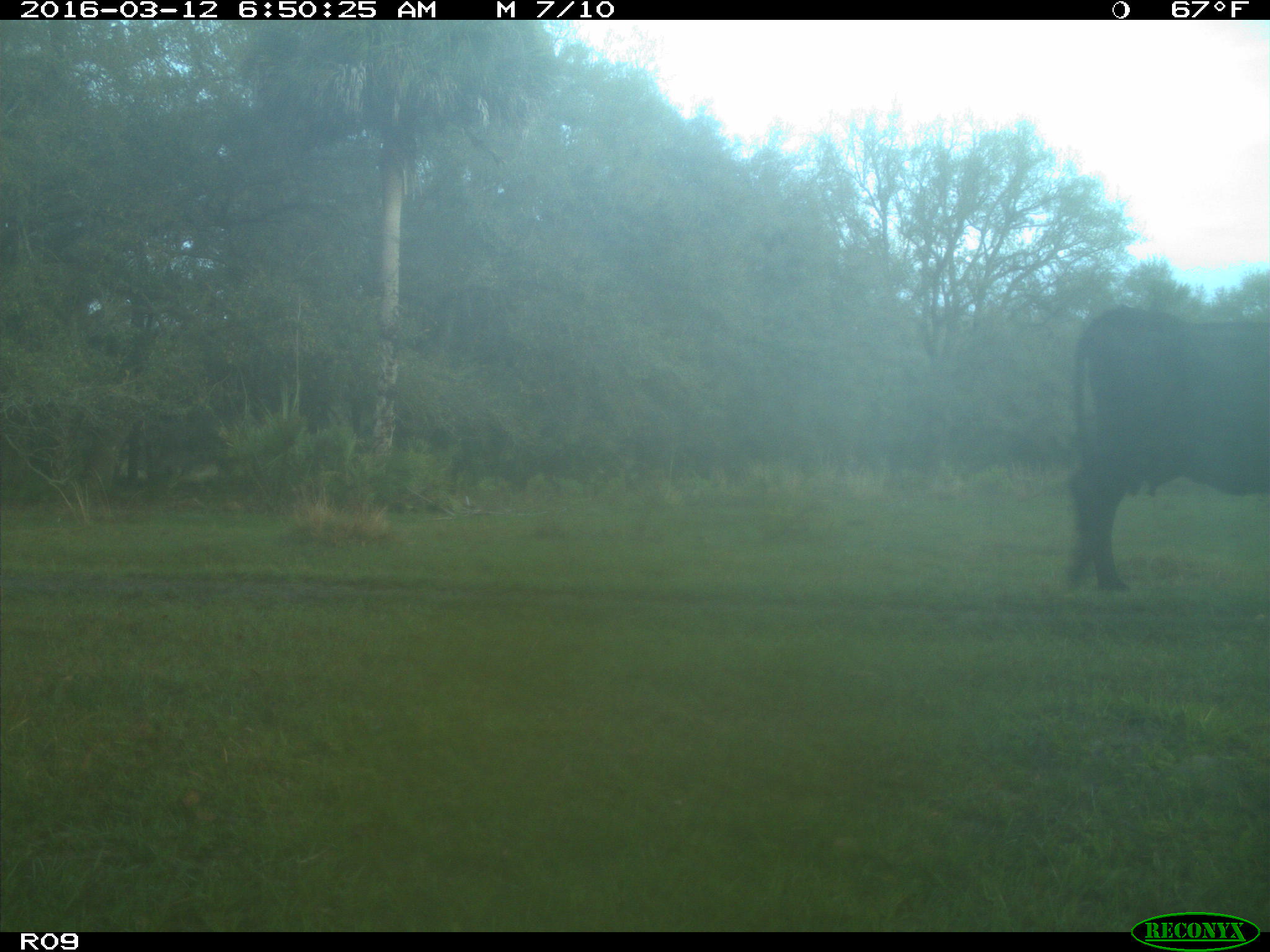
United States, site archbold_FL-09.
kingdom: Animalia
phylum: Chordata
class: Mammalia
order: Artiodactyla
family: Bovidae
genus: Bos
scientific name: Bos taurus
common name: domestic cow